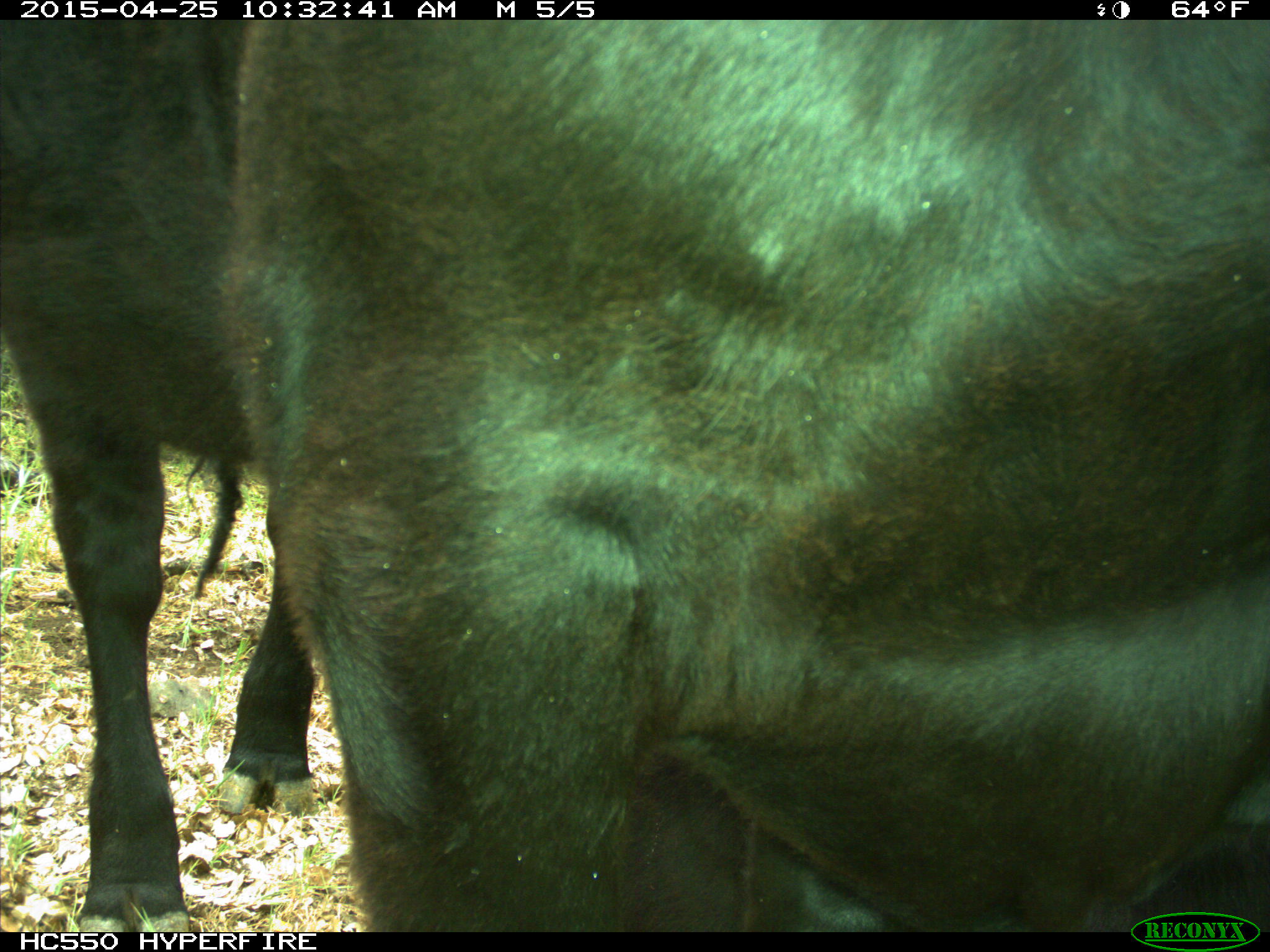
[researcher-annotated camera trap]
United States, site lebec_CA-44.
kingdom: Animalia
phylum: Chordata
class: Mammalia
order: Artiodactyla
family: Suidae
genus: Sus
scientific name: Sus scrofa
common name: wild boar